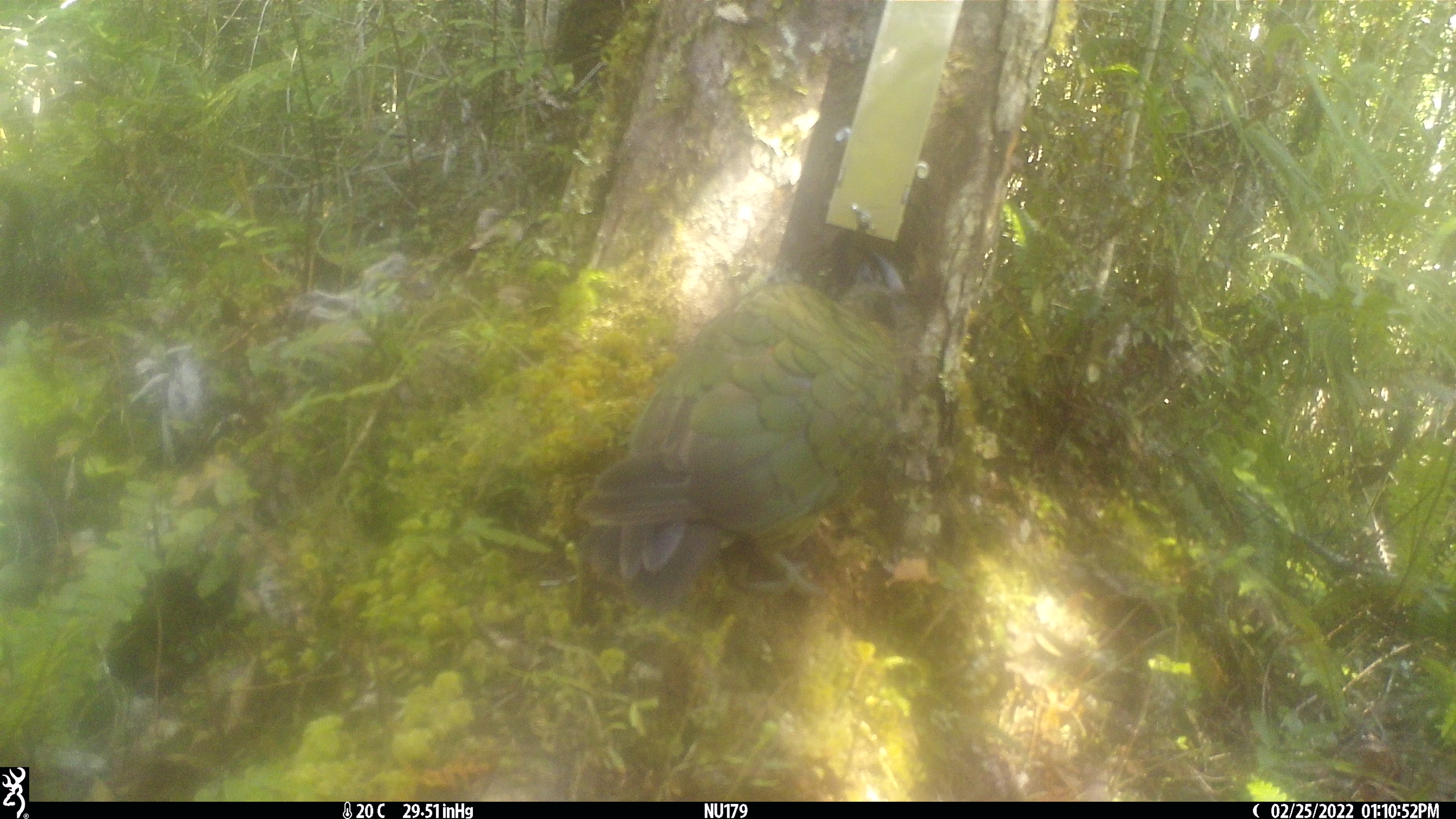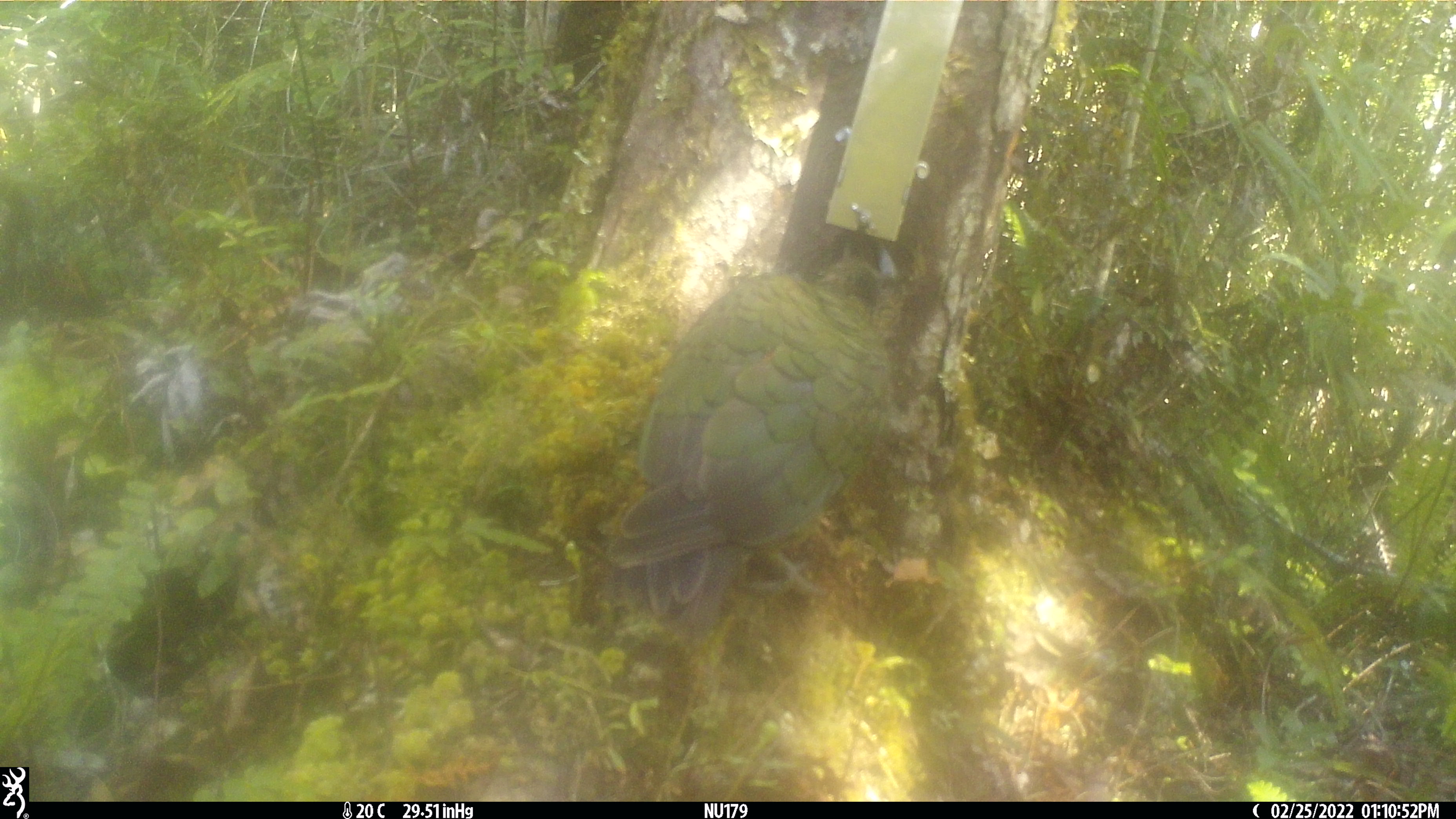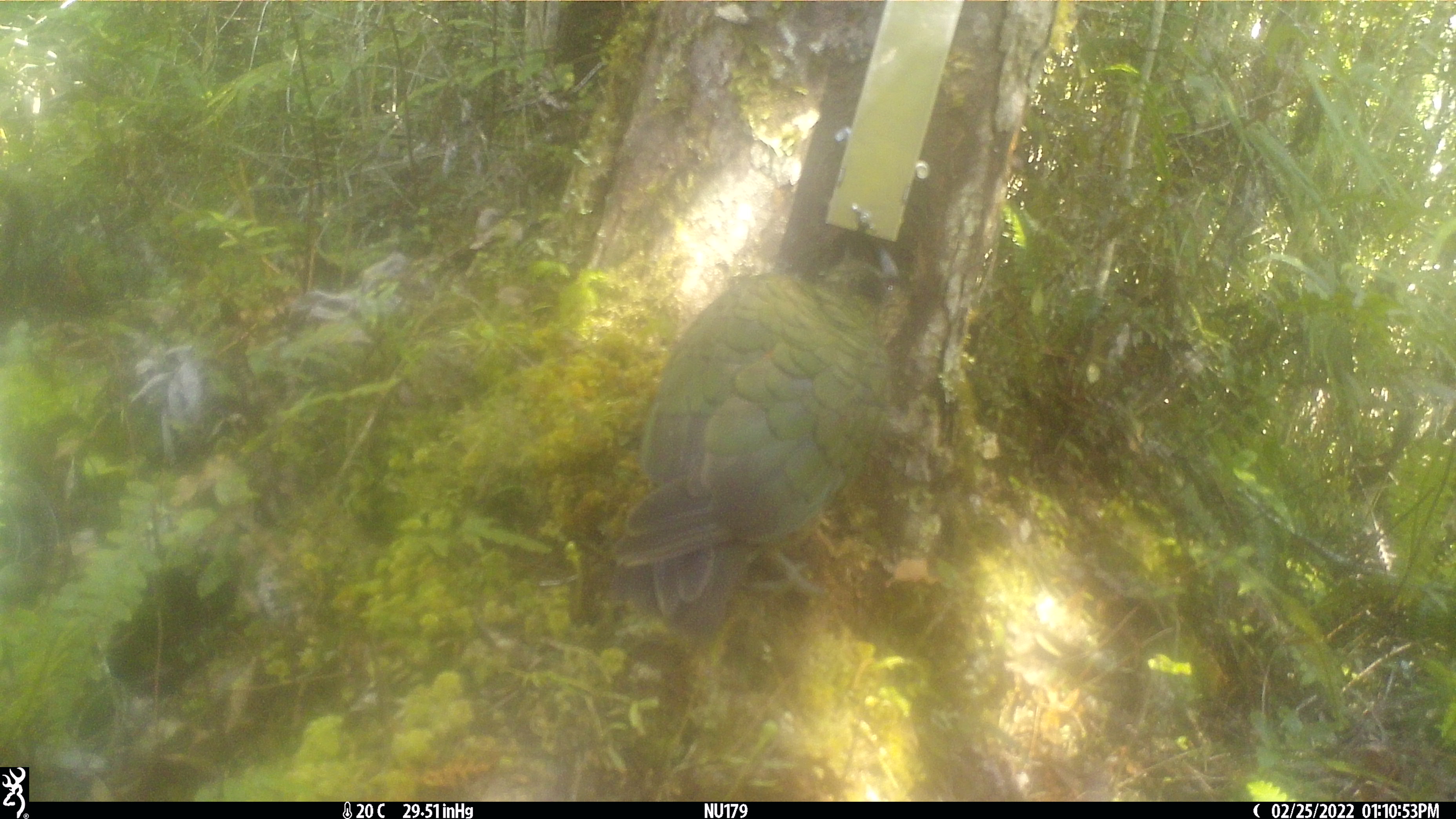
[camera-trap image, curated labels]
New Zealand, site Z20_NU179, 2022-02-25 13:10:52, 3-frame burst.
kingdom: Animalia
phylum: Chordata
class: Aves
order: Psittaciformes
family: Strigopidae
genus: Nestor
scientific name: Nestor notabilis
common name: kea